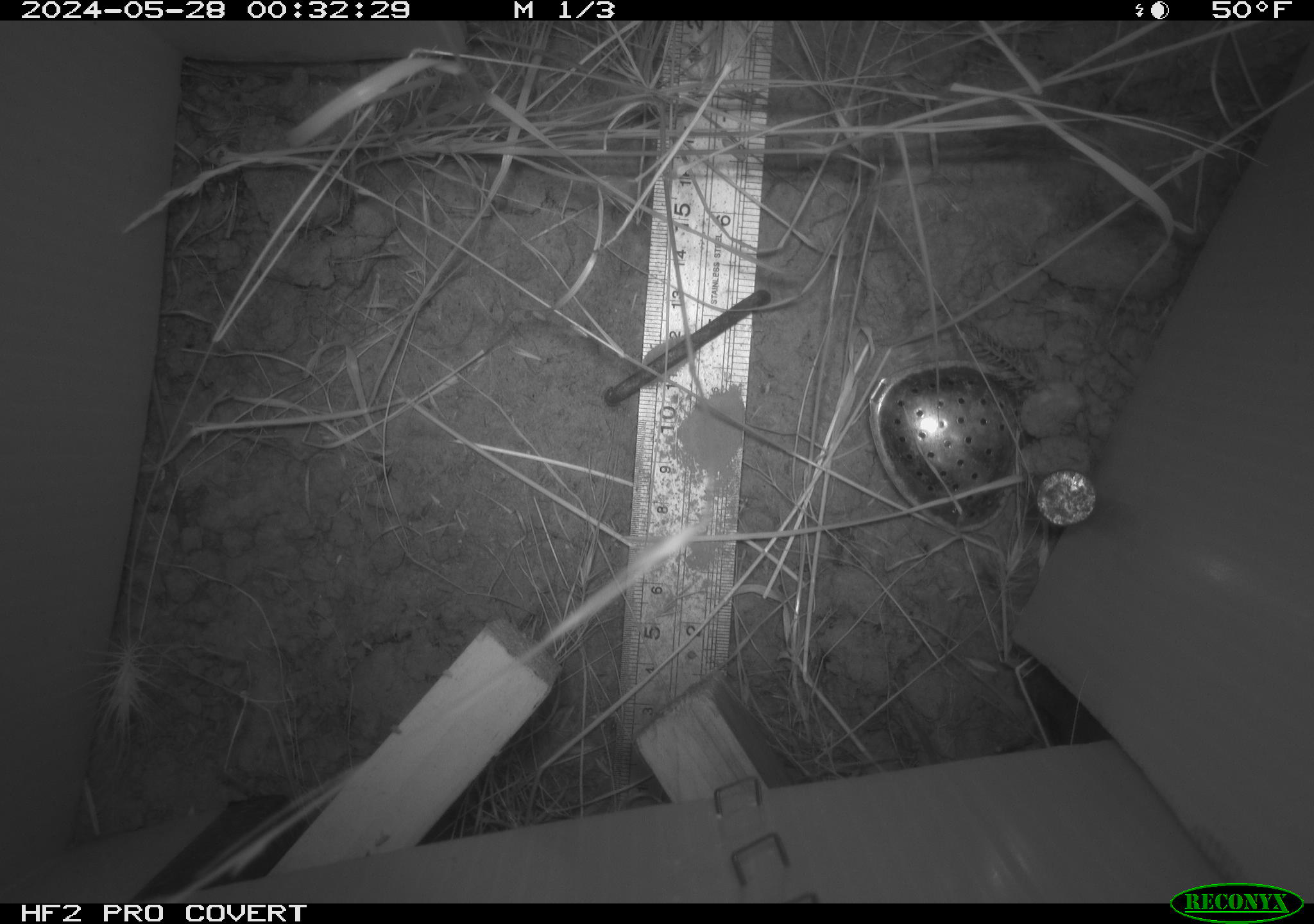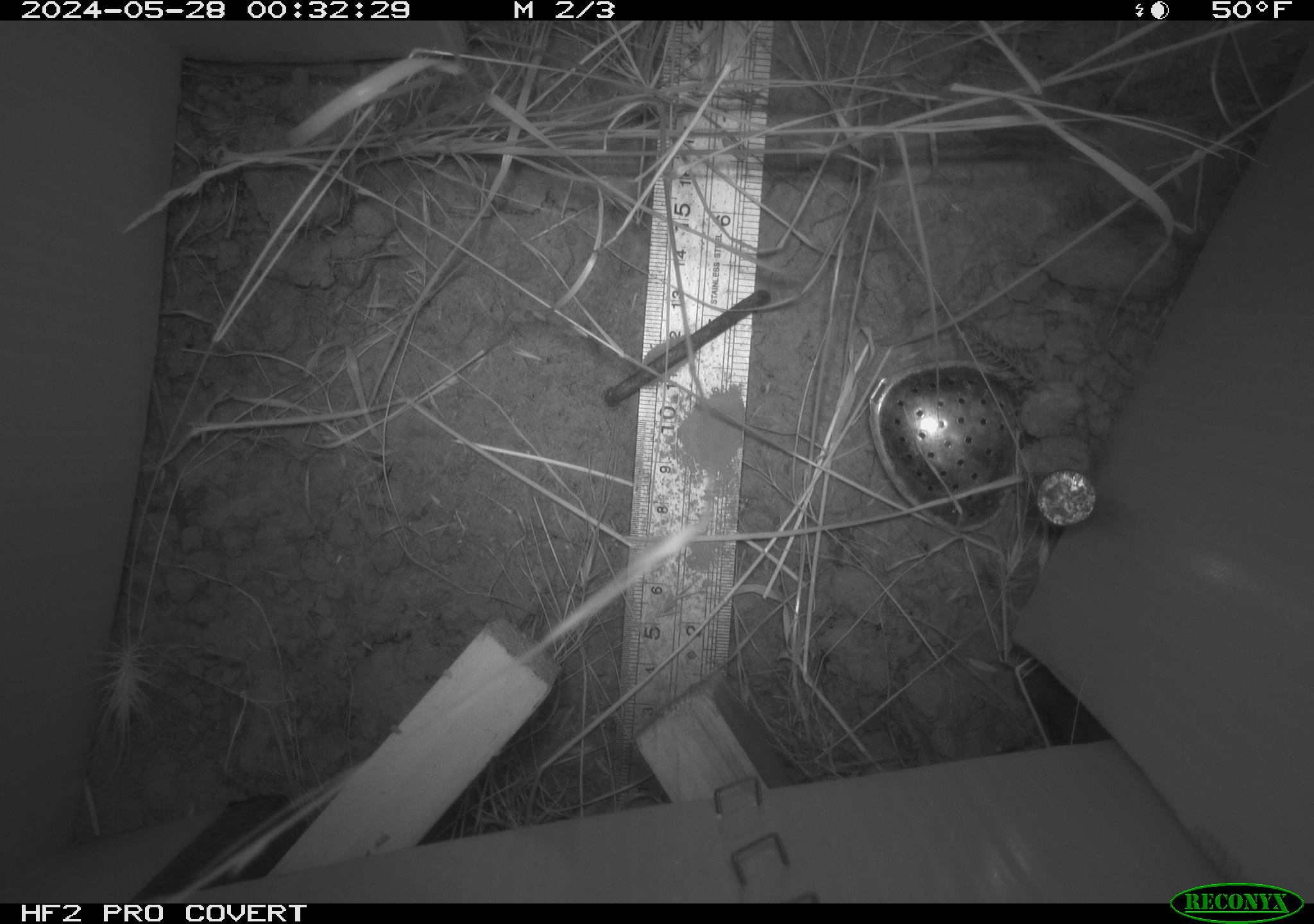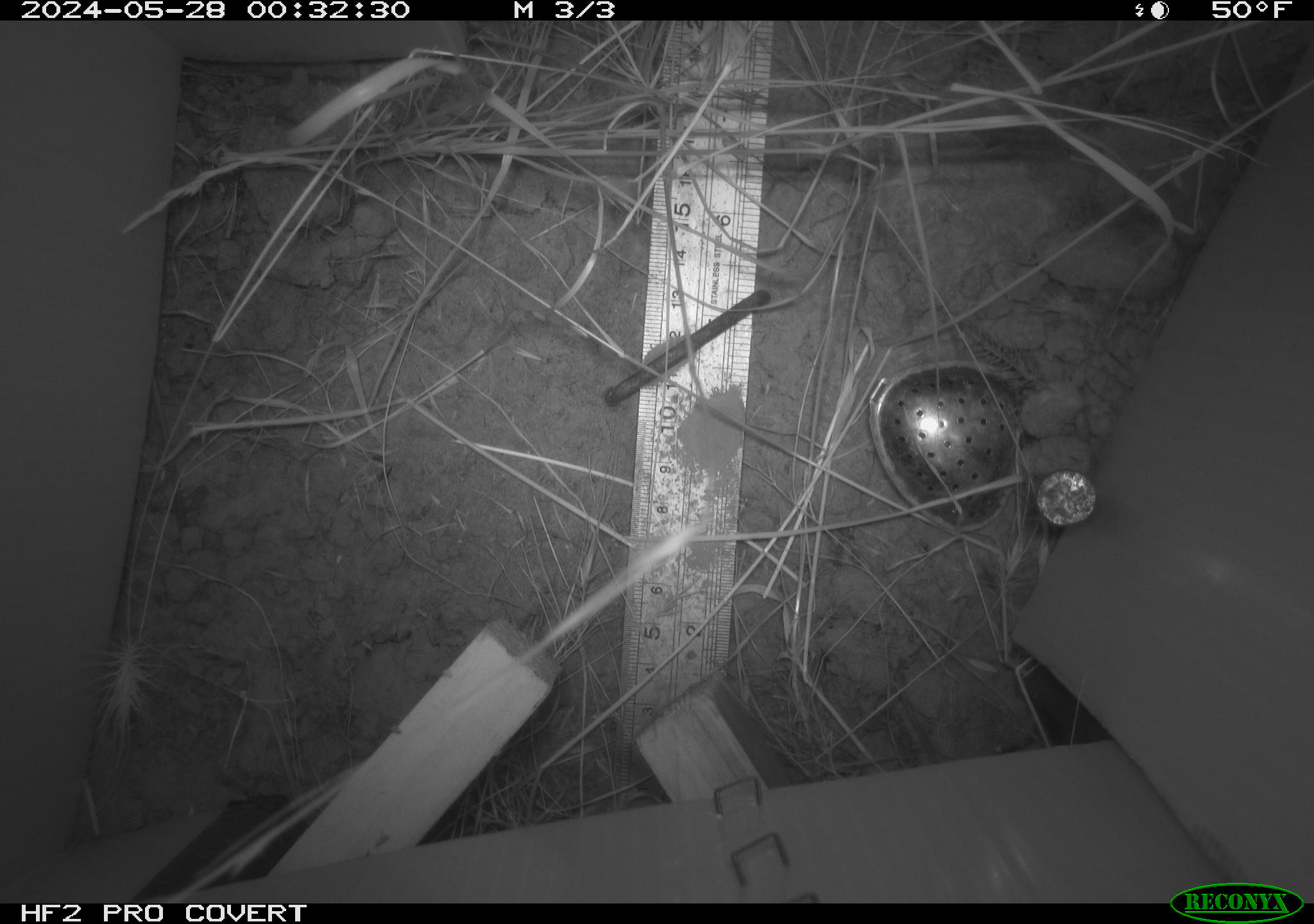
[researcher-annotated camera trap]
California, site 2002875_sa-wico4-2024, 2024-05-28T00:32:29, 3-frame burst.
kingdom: Animalia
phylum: Chordata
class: Mammalia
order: Rodentia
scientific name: Rodentia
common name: mouse species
Mouse species (Rodentia).